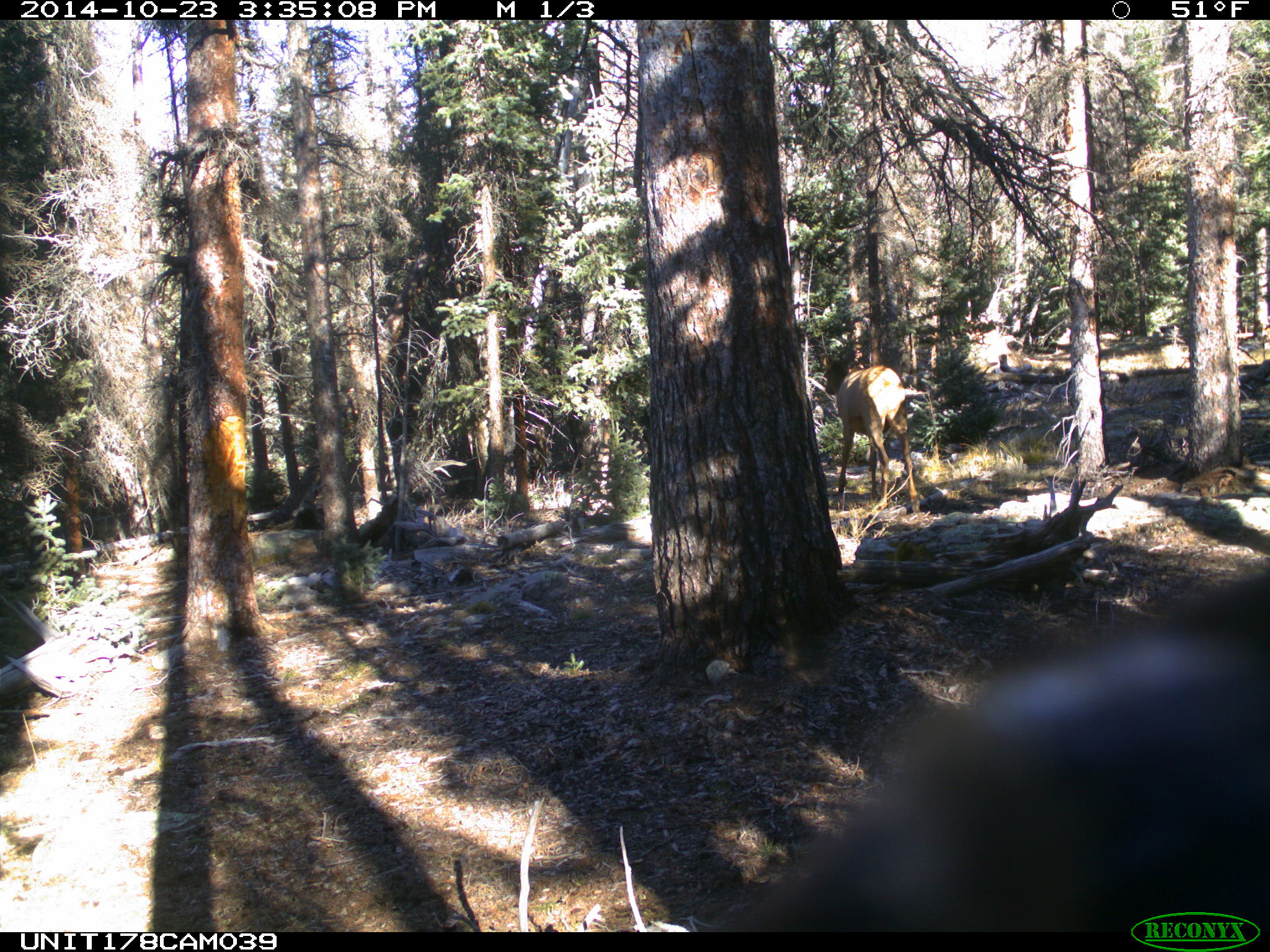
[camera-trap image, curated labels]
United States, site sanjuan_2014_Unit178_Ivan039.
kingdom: Animalia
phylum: Chordata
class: Mammalia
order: Artiodactyla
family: Cervidae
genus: Cervus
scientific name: Cervus elaphus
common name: red deer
Cervus elaphus (red deer).